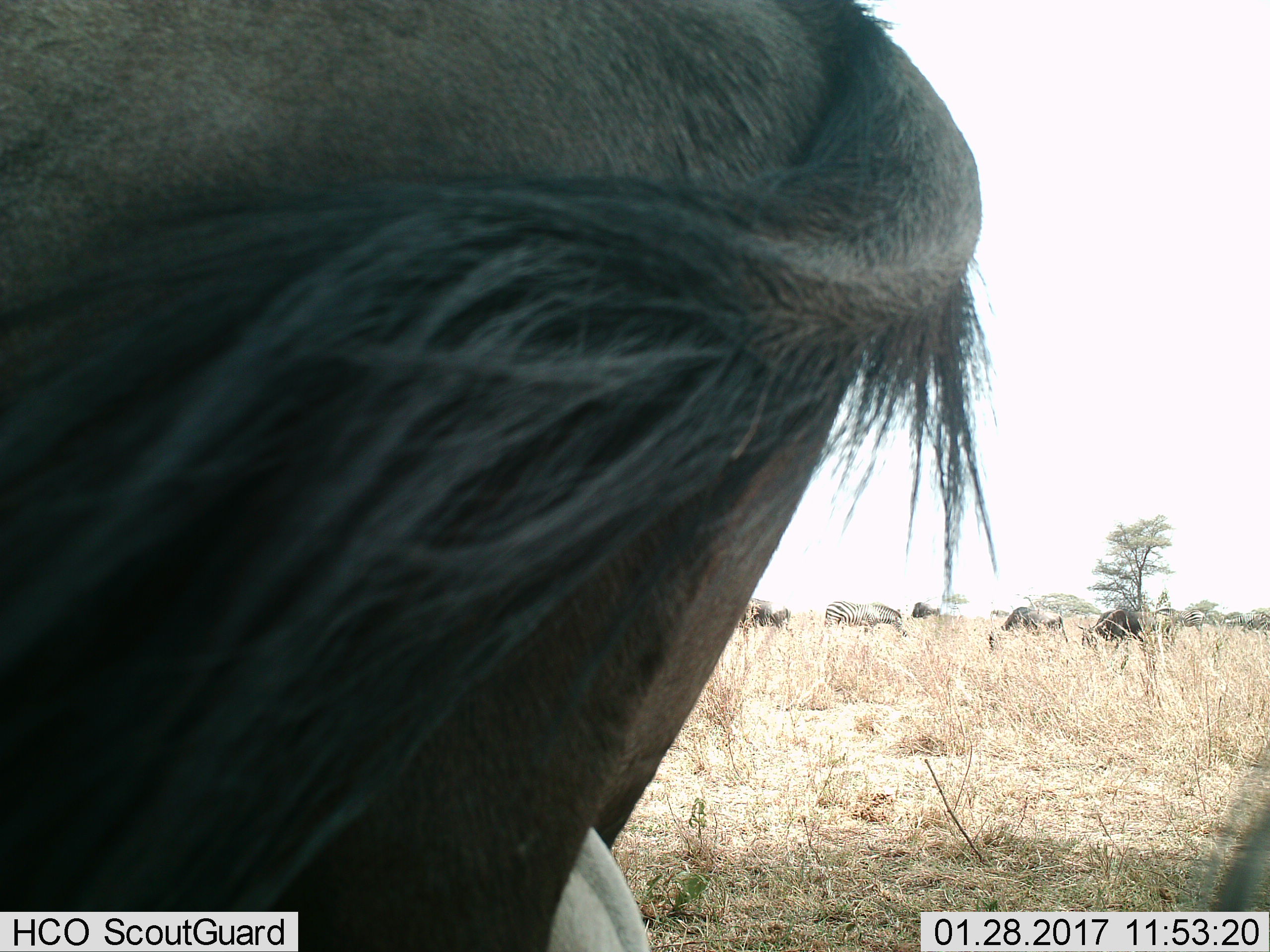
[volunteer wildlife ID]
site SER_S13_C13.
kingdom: Animalia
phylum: Chordata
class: Mammalia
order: Artiodactyla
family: Bovidae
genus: Connochaetes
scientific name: Connochaetes taurinus taurinus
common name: blue wildebeest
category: wildebeestblue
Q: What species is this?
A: Wildebeestblue (blue wildebeest) (Connochaetes taurinus taurinus).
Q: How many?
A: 5.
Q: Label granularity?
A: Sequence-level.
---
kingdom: Animalia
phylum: Chordata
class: Mammalia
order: Perissodactyla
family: Equidae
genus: Equus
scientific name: Equus quagga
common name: plains zebra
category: zebraplains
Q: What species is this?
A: Zebraplains (plains zebra) (Equus quagga).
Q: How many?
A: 3.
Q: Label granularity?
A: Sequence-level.